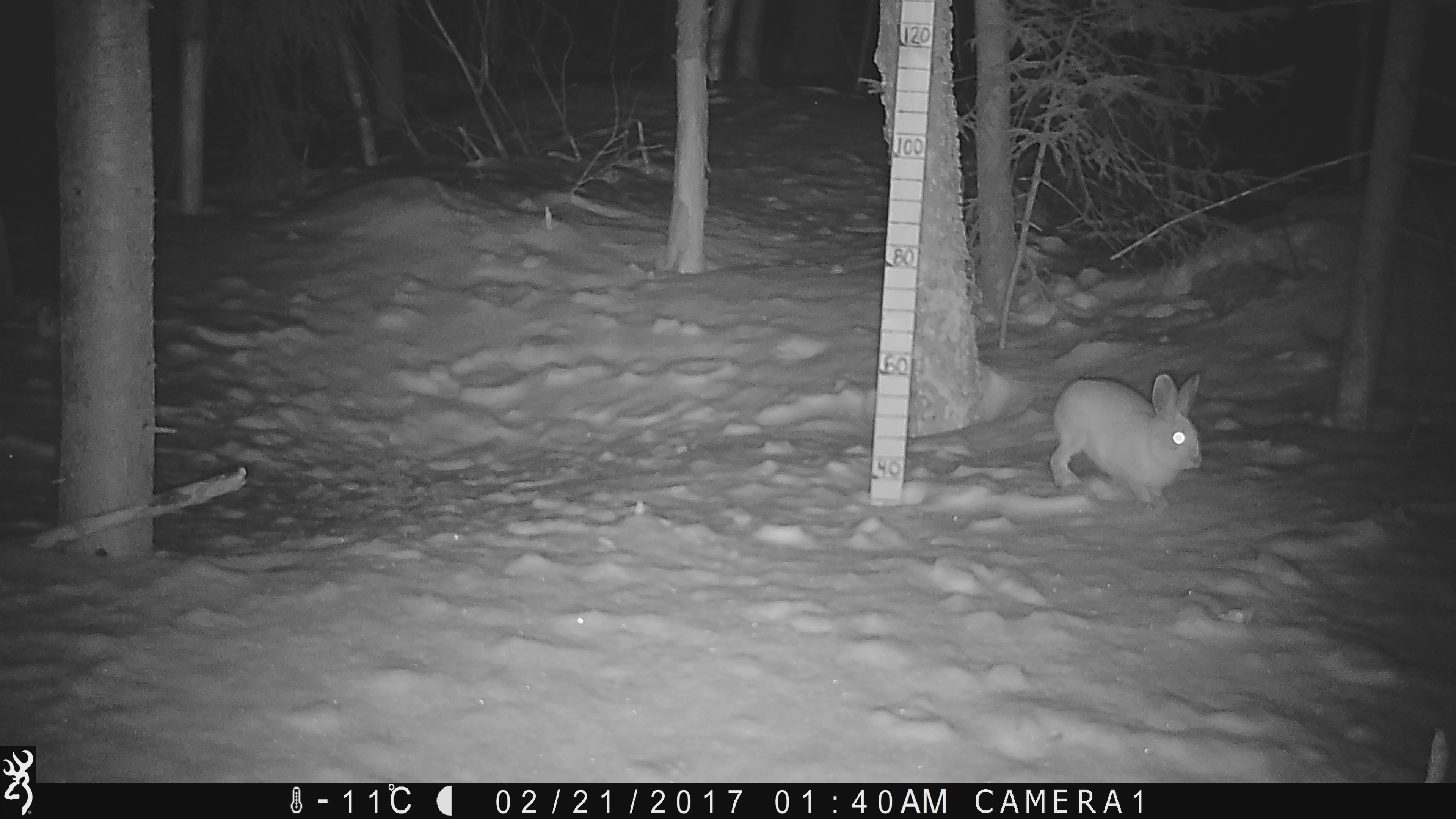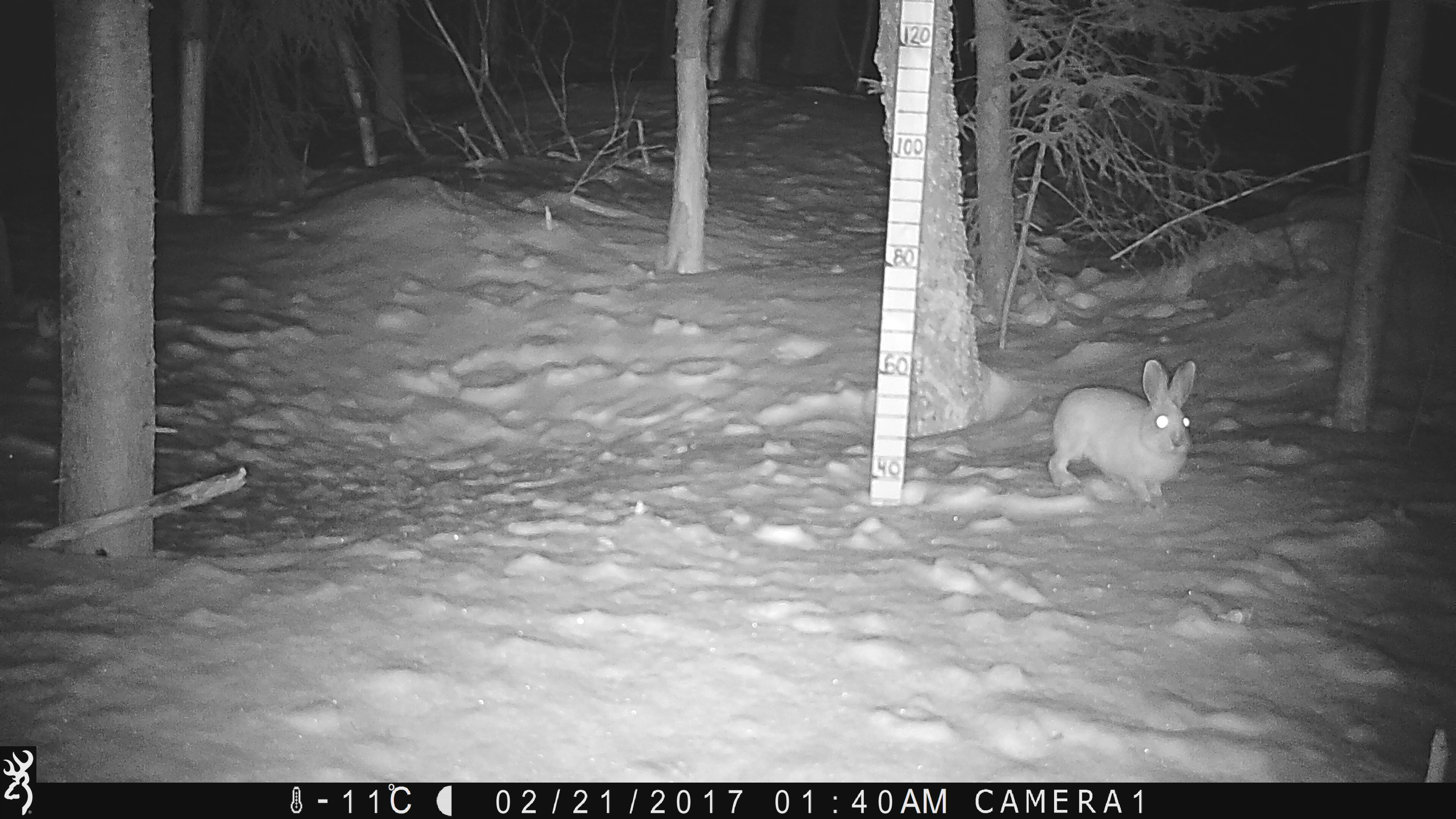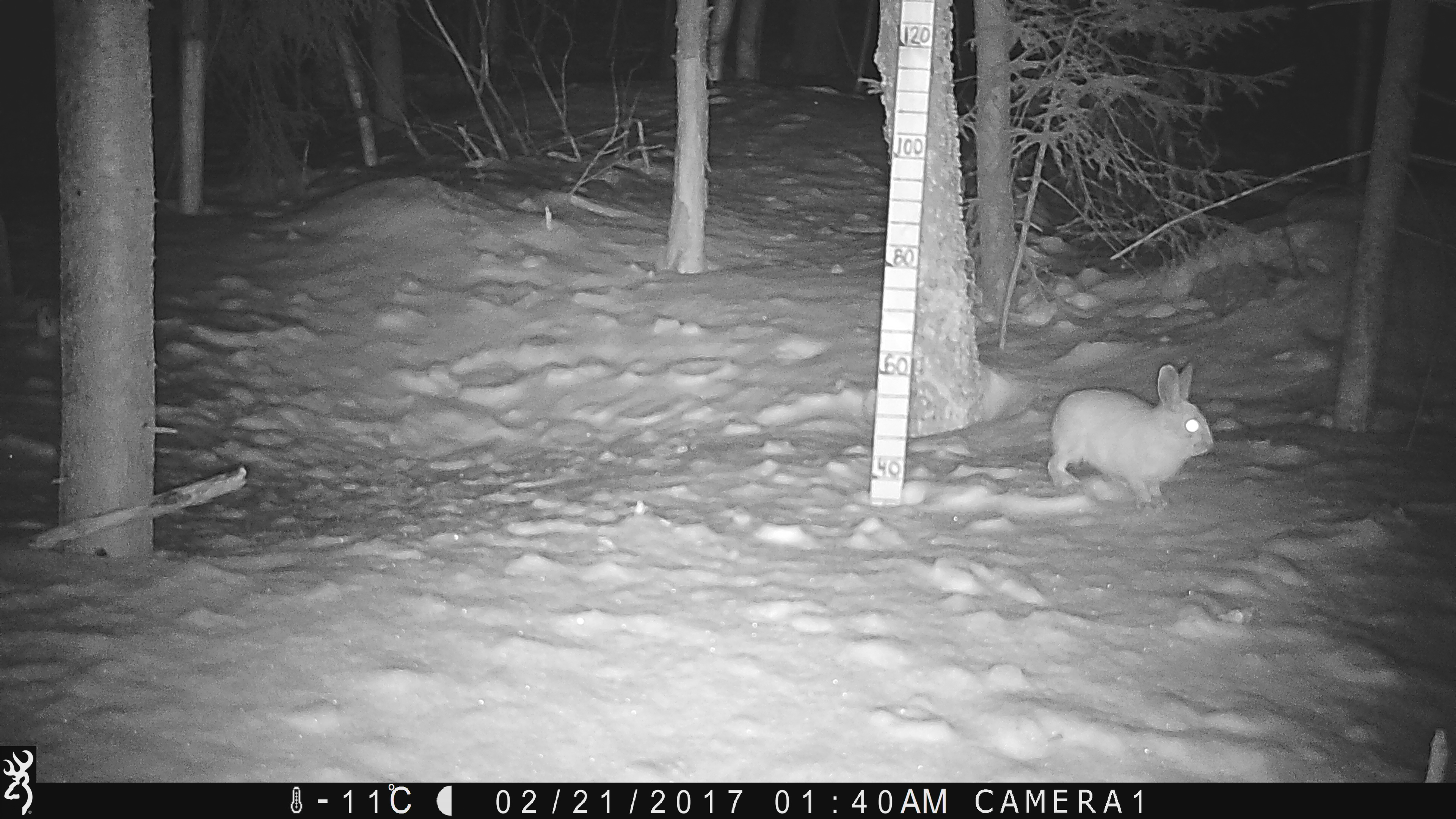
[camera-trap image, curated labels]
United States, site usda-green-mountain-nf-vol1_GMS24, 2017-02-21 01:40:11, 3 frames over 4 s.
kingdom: Animalia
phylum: Chordata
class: Mammalia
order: Lagomorpha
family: Leporidae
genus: Lepus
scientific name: Lepus americanus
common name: snowshoe hare